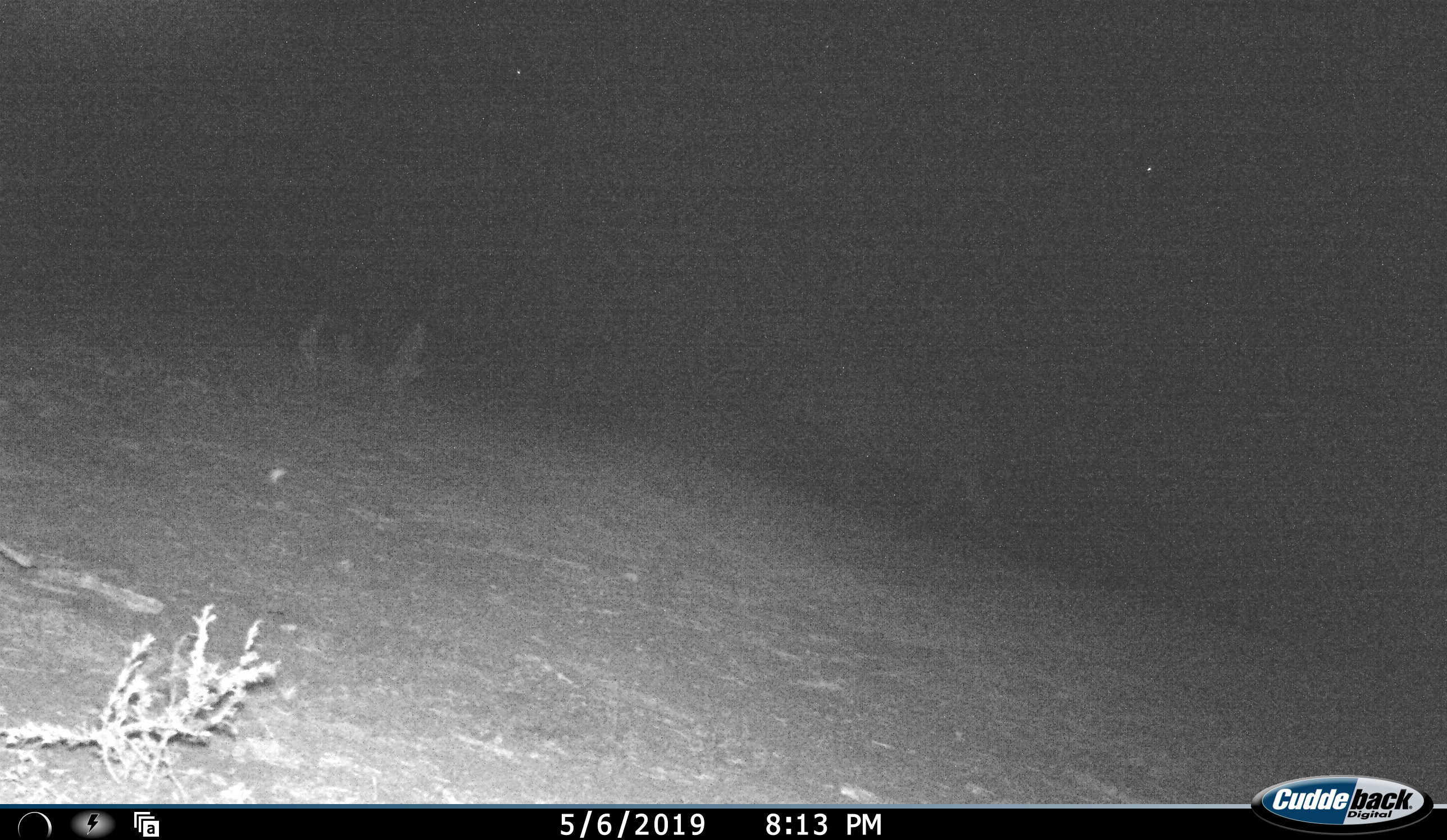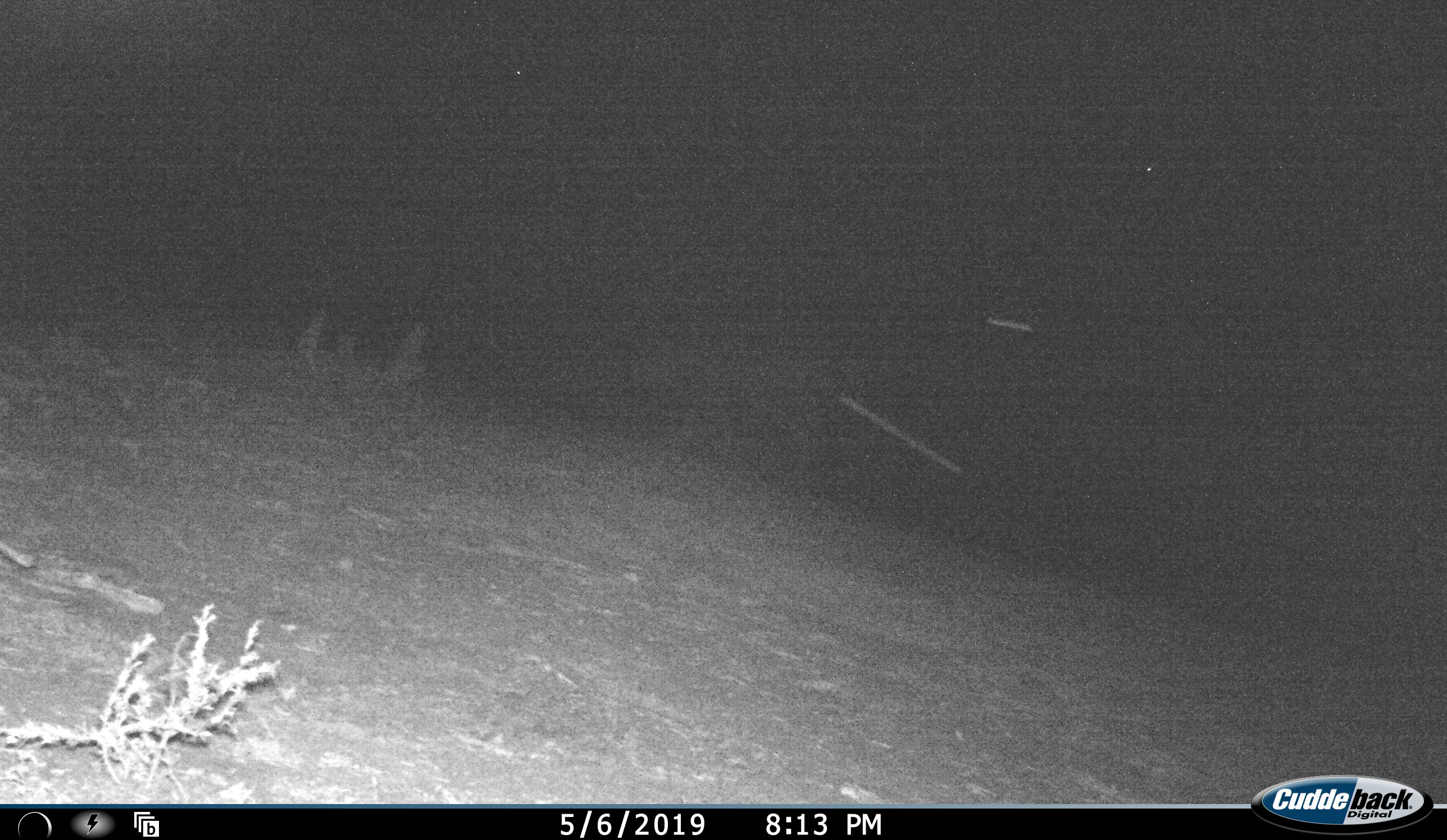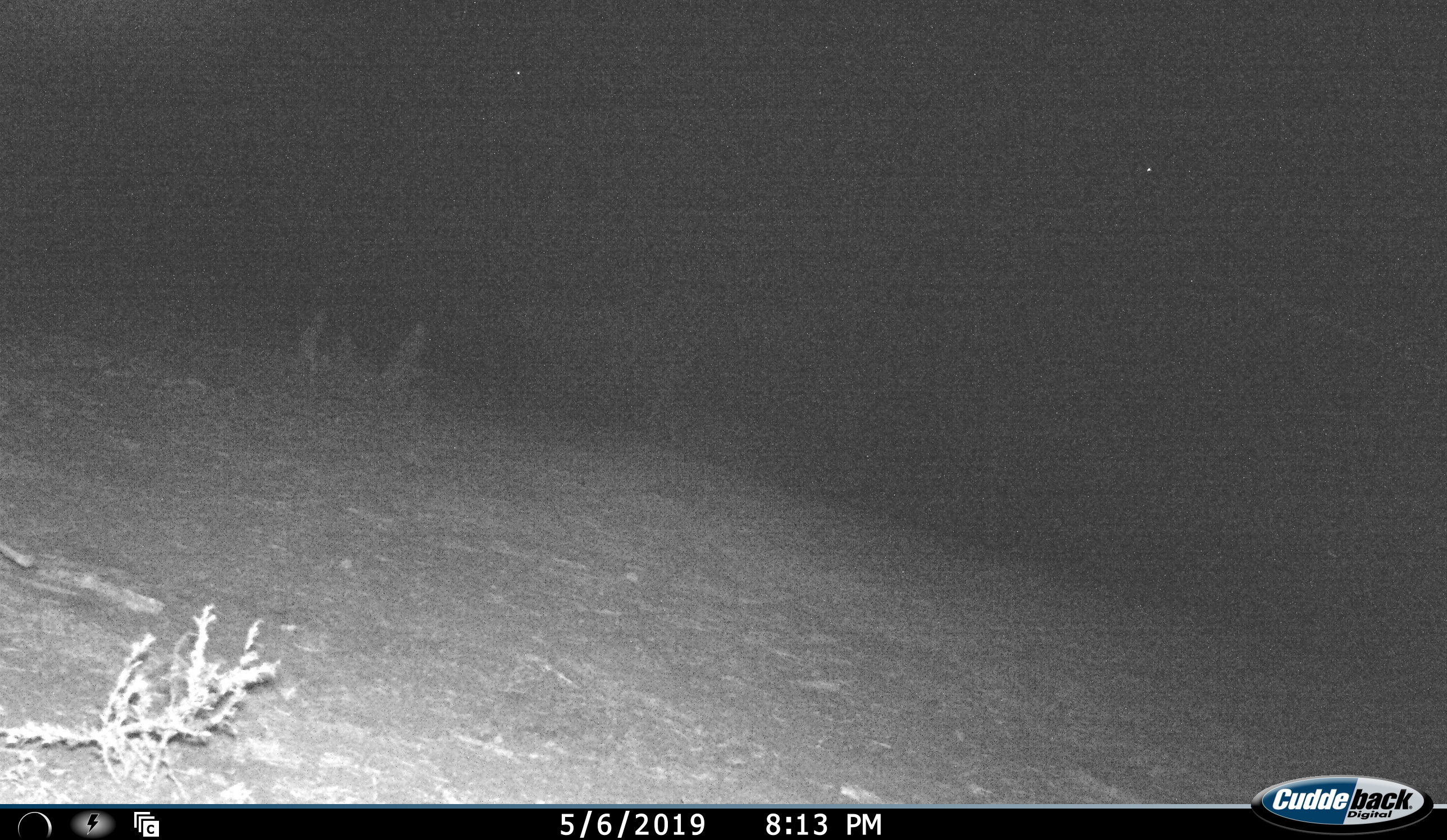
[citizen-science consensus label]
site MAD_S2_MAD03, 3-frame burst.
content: unidentified animal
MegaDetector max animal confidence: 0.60